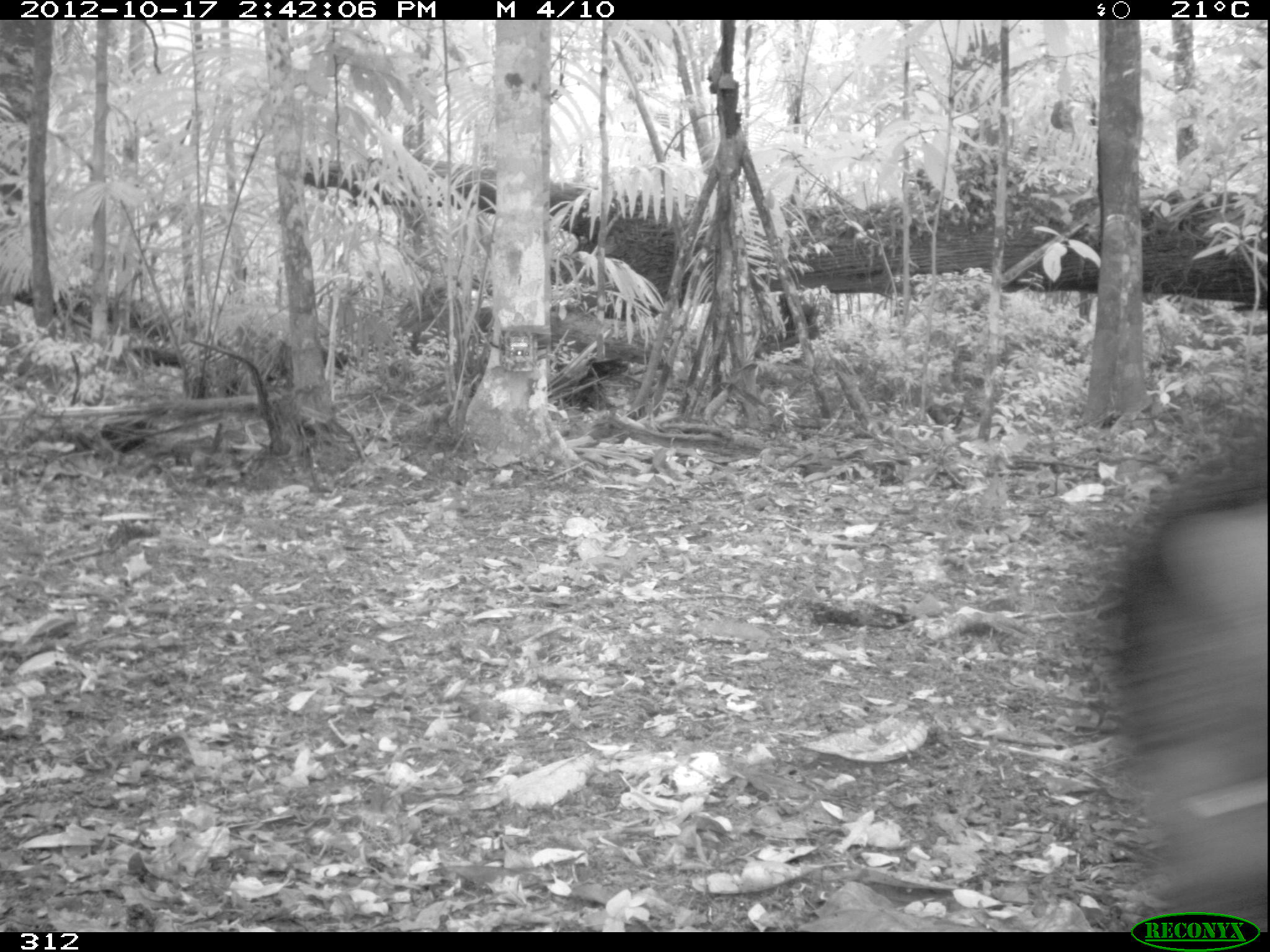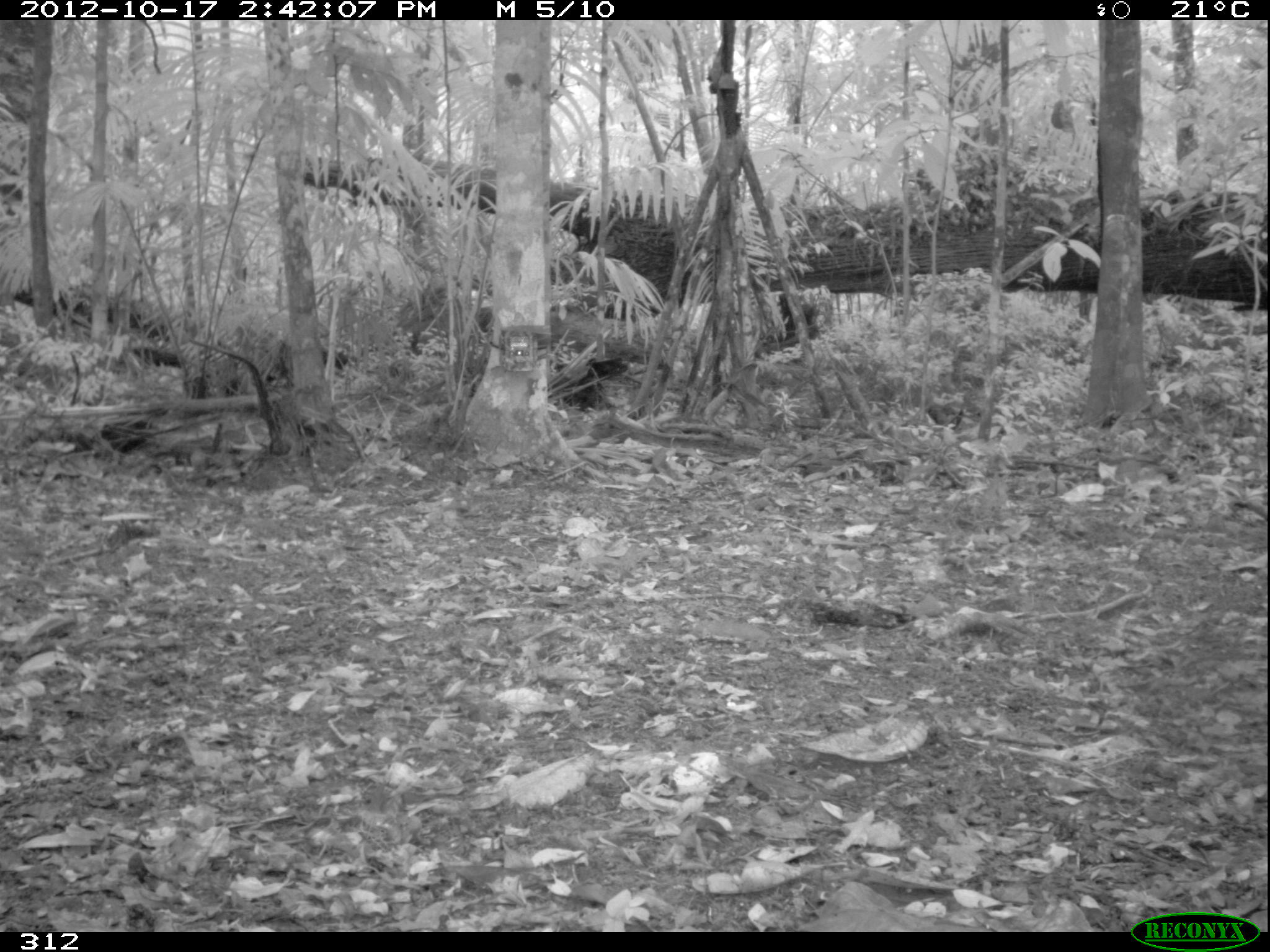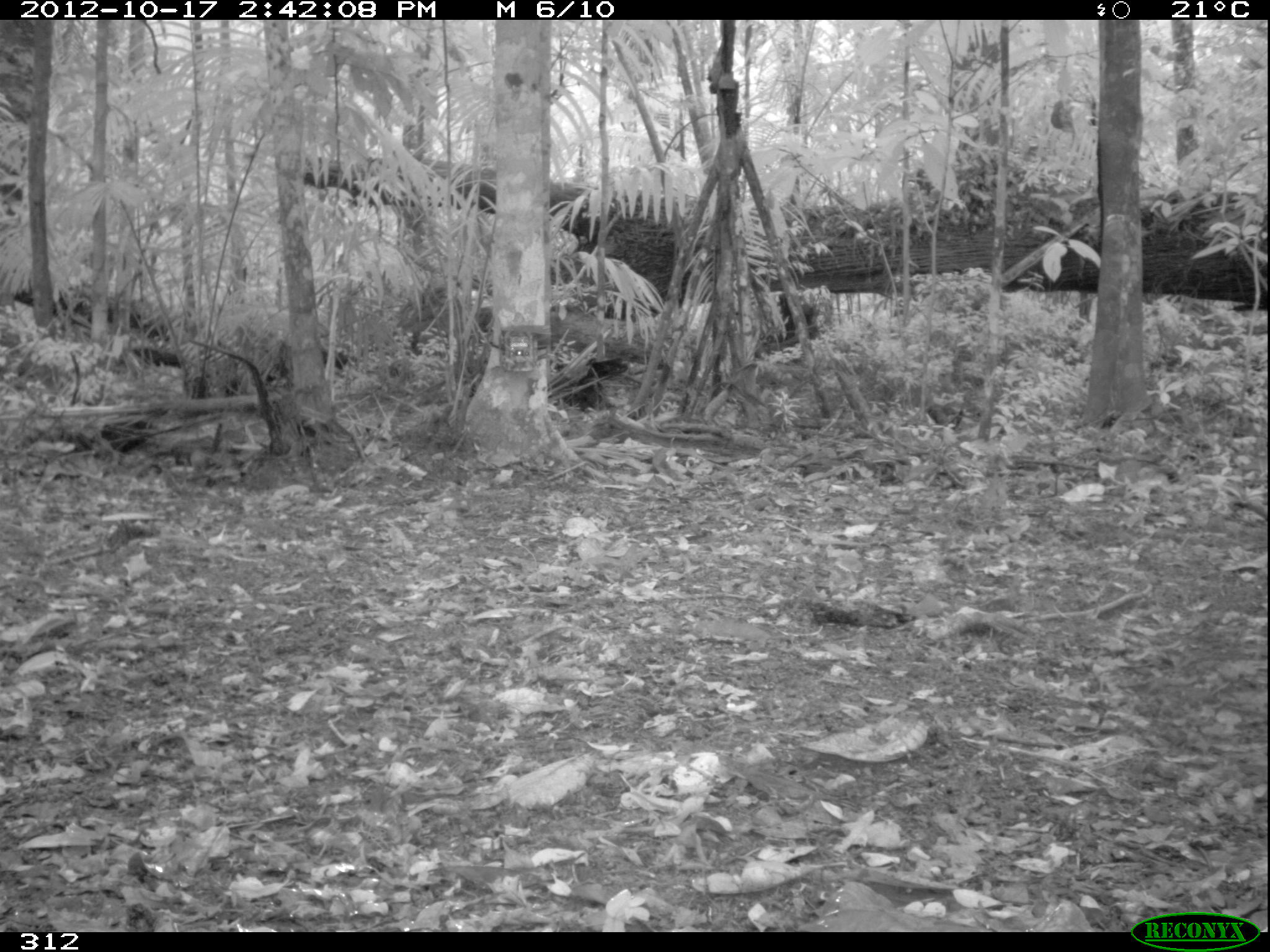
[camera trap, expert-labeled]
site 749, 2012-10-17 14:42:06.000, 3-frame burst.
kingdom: Animalia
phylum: Chordata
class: Mammalia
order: Artiodactyla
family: Tayassuidae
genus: Tayassu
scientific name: Tayassu pecari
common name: white-lipped peccary